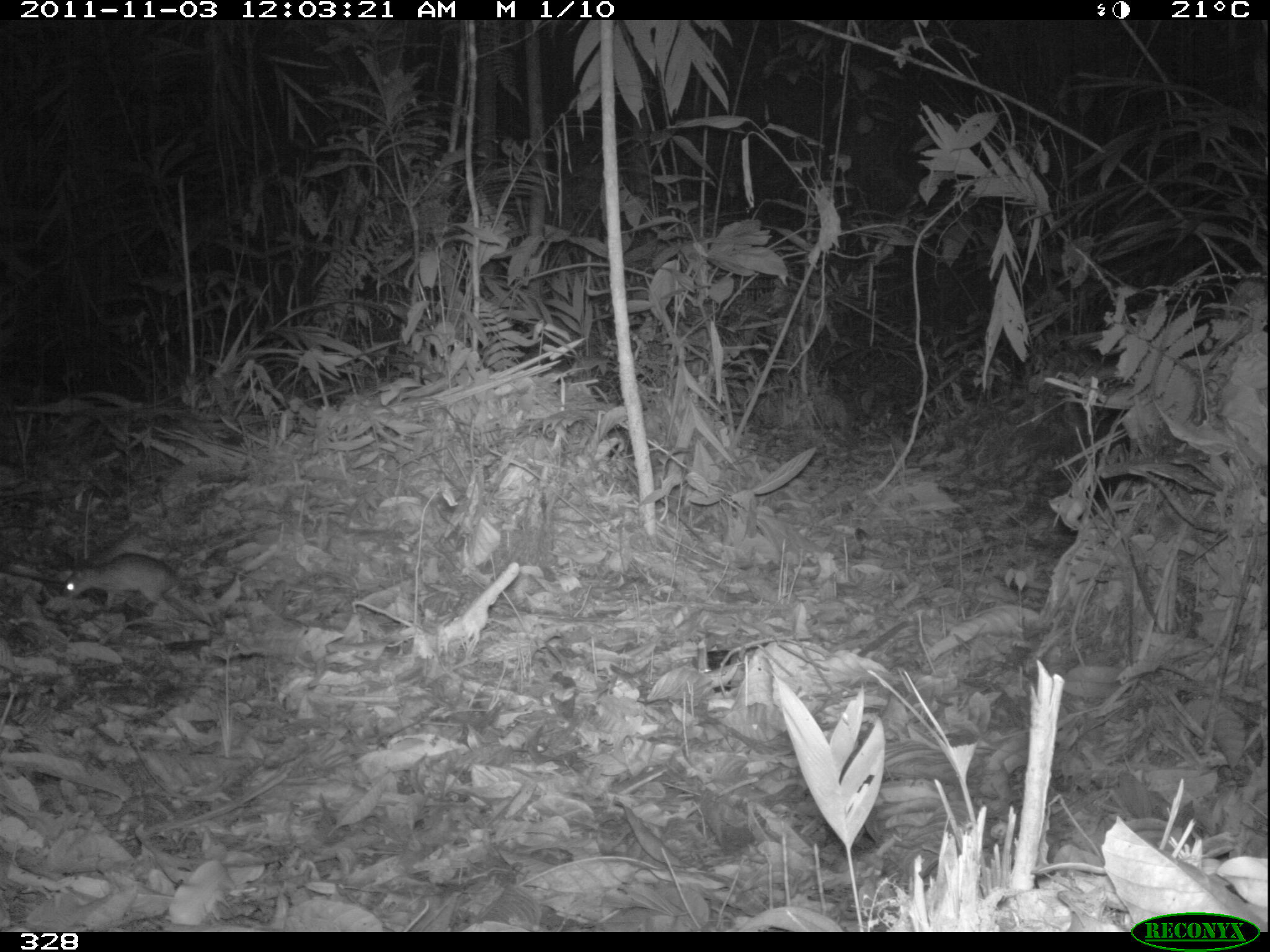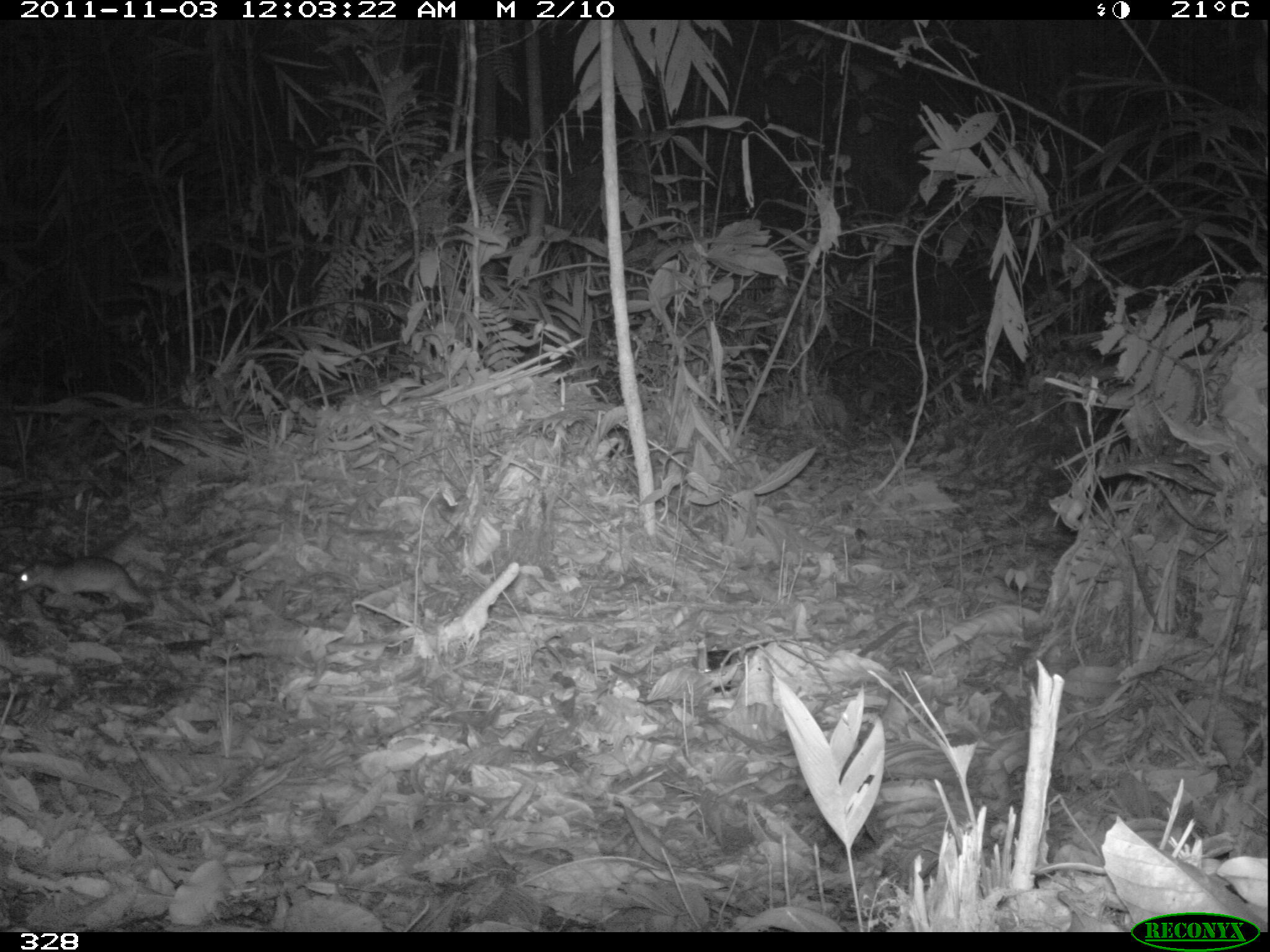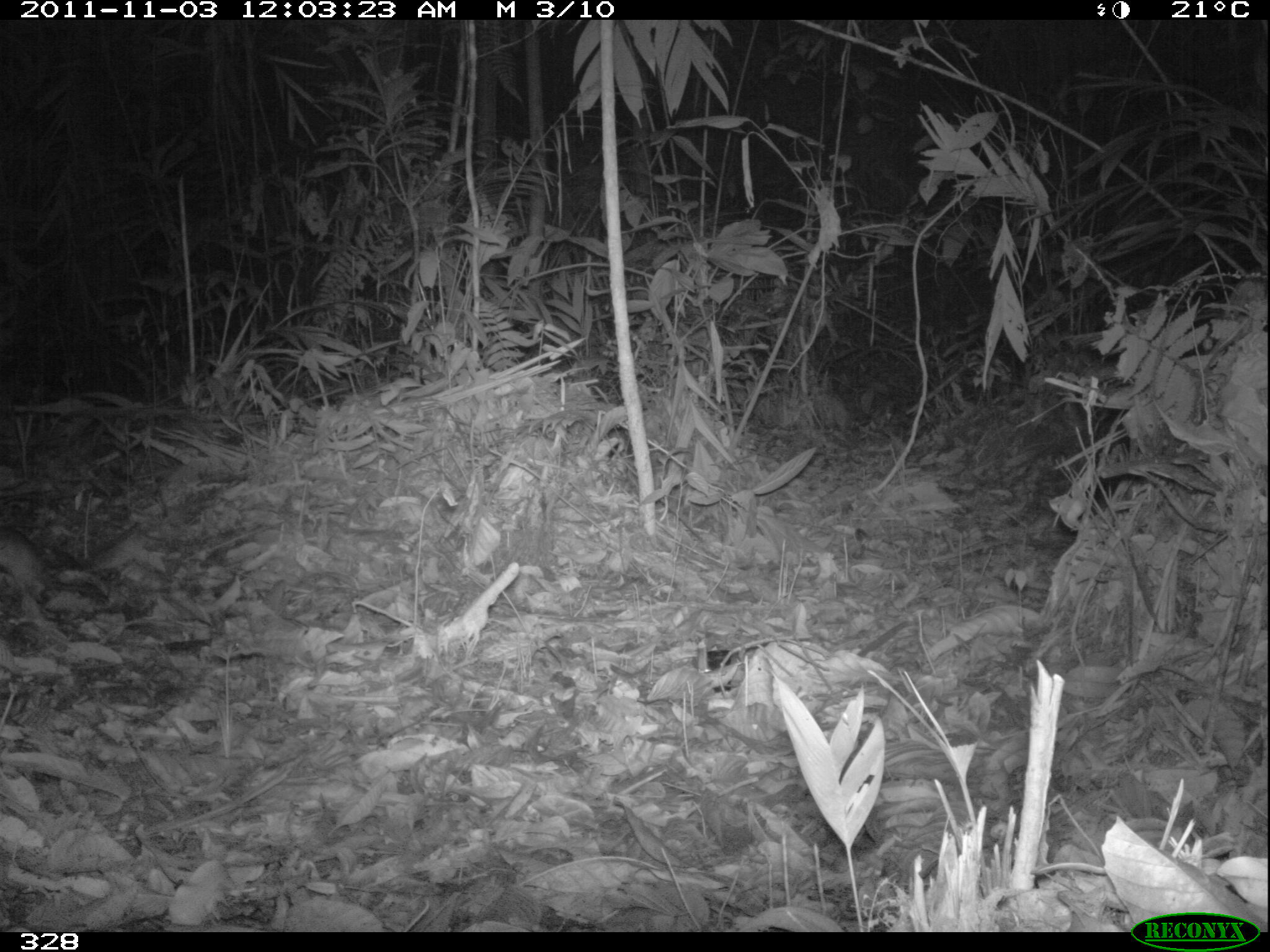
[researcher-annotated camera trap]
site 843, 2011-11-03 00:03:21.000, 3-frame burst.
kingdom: Animalia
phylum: Chordata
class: Mammalia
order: Rodentia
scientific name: Rodentia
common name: rodents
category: unknown rodent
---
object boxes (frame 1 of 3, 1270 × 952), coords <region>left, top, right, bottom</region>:
unknown rodent: <region>61, 551, 178, 612</region>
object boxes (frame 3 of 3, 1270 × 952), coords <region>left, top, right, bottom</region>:
unknown rodent: <region>0, 524, 53, 594</region>